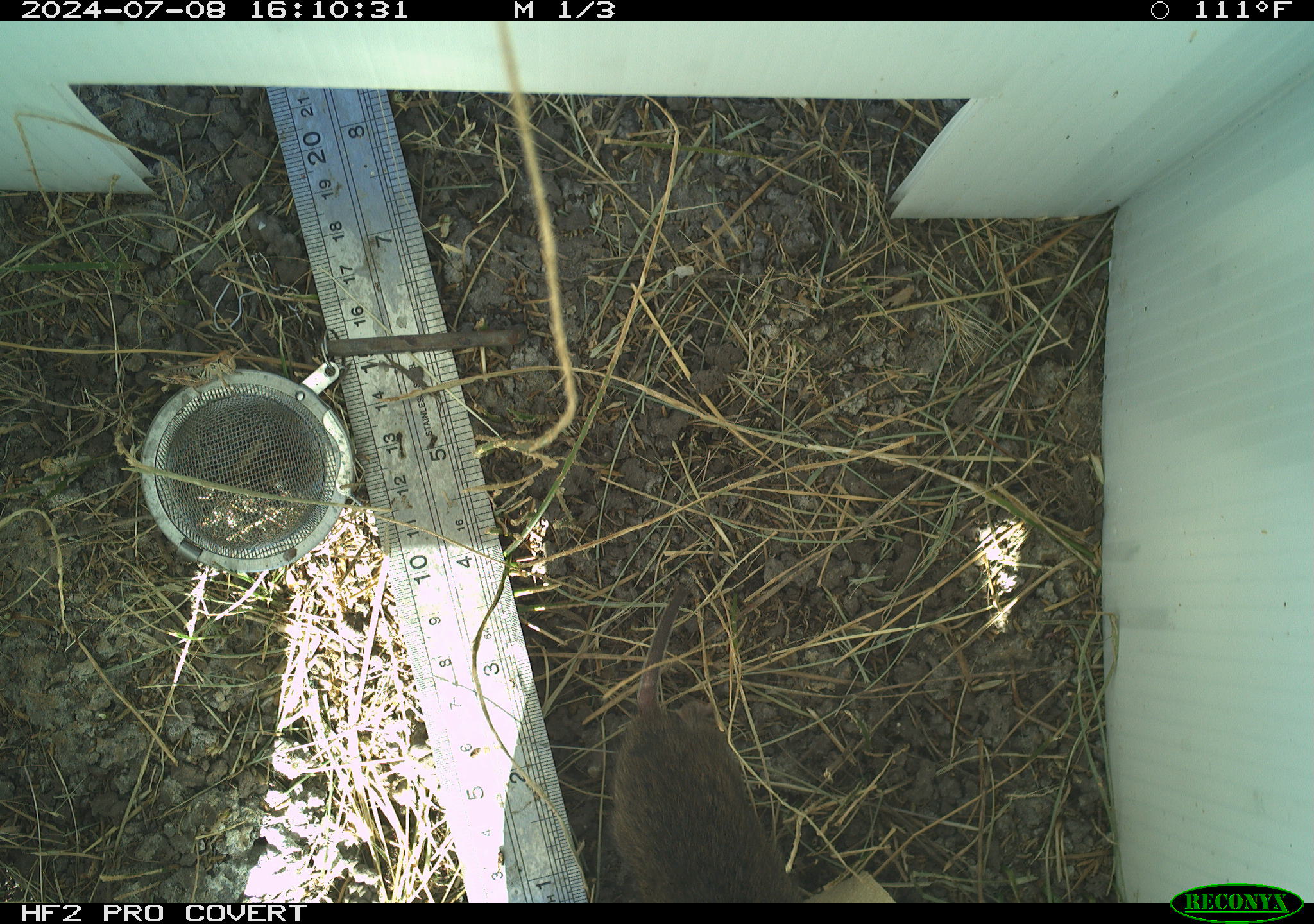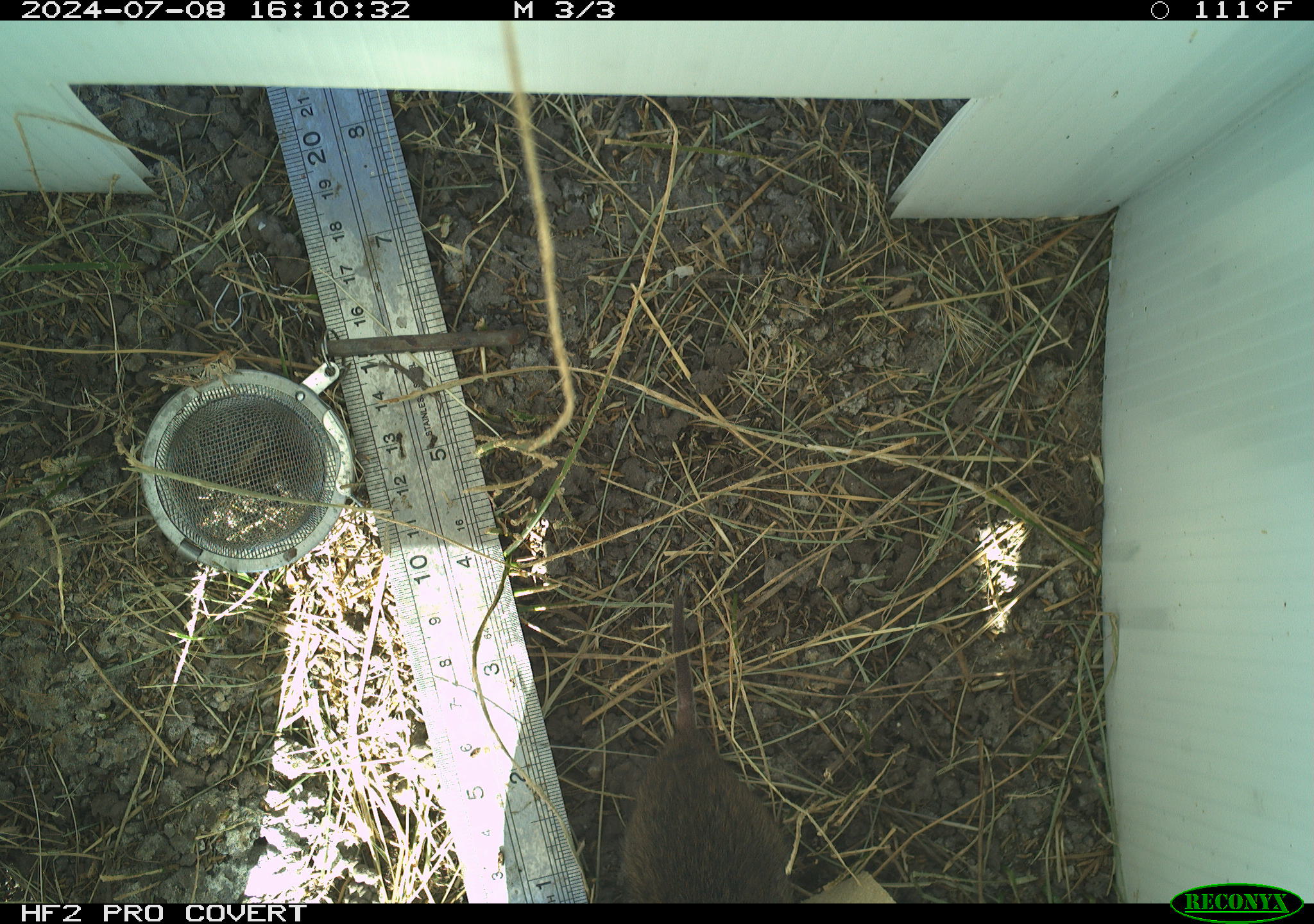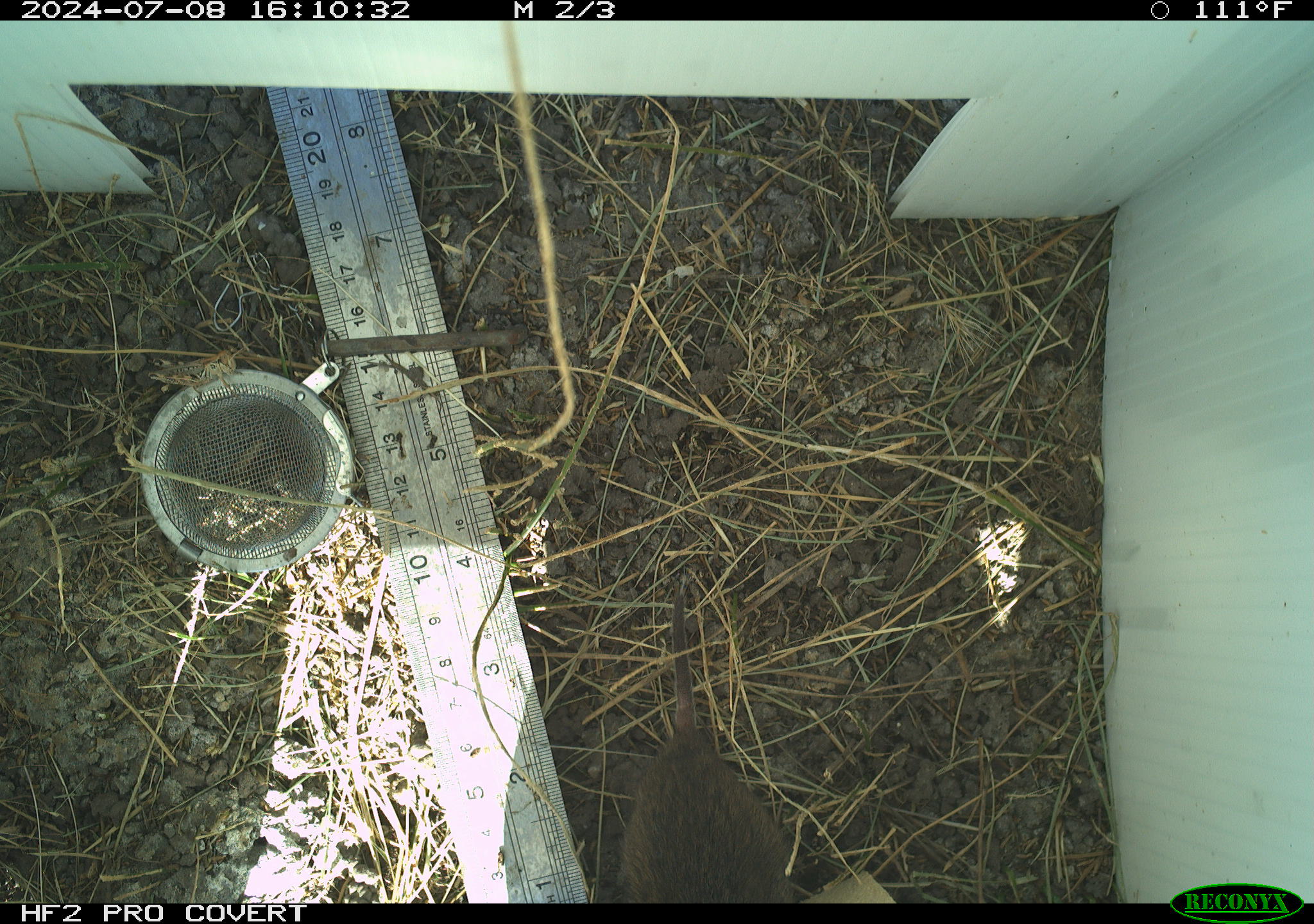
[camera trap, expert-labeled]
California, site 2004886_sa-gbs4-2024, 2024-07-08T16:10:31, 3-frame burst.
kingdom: Animalia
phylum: Chordata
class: Mammalia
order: Rodentia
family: Cricetidae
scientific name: Arvicolinae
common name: voles, lemmings, and muskrats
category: arvicolinae subfamily